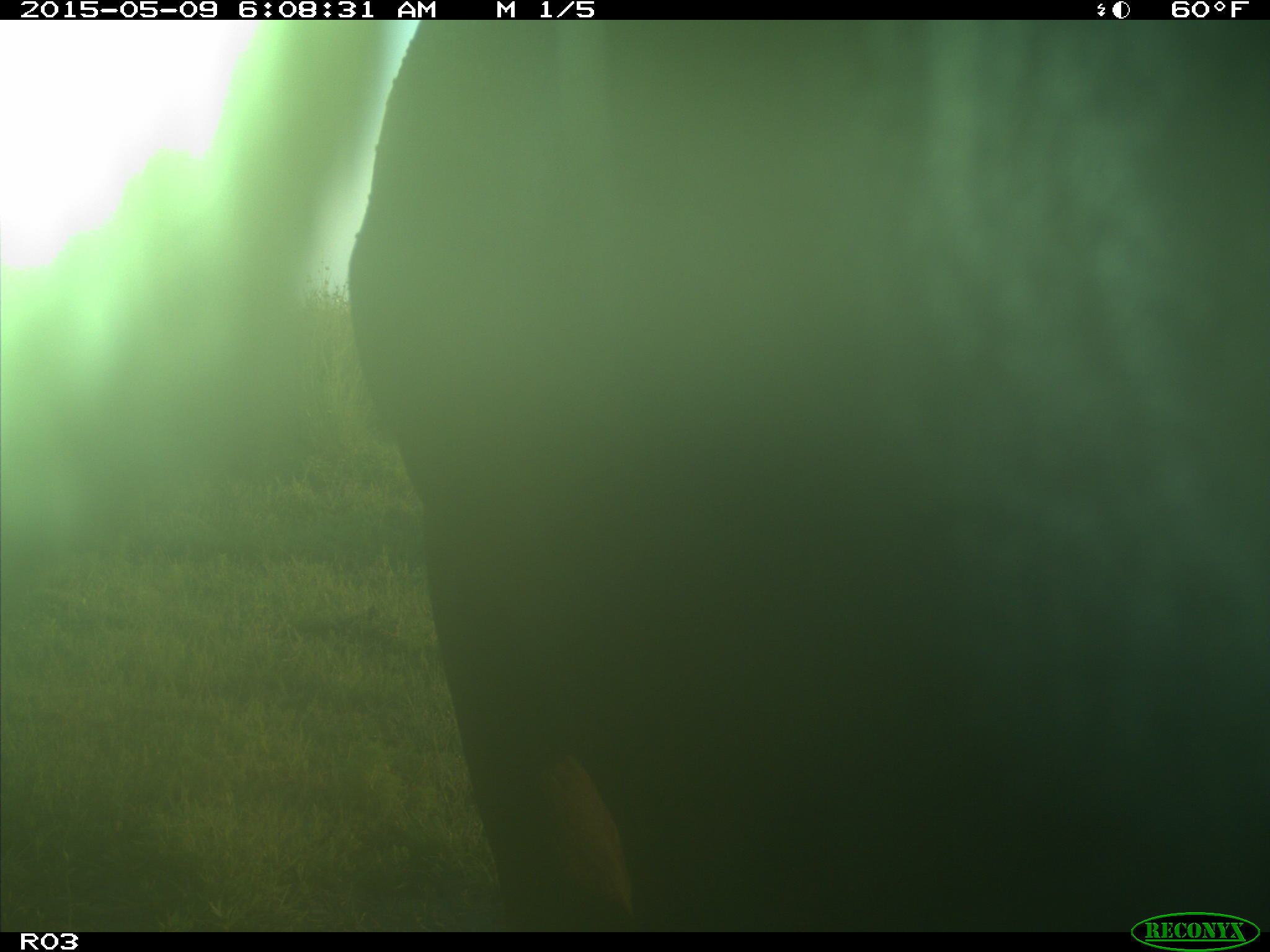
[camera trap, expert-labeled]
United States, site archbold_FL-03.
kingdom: Animalia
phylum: Chordata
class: Mammalia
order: Artiodactyla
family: Bovidae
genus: Bos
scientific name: Bos taurus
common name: domestic cow